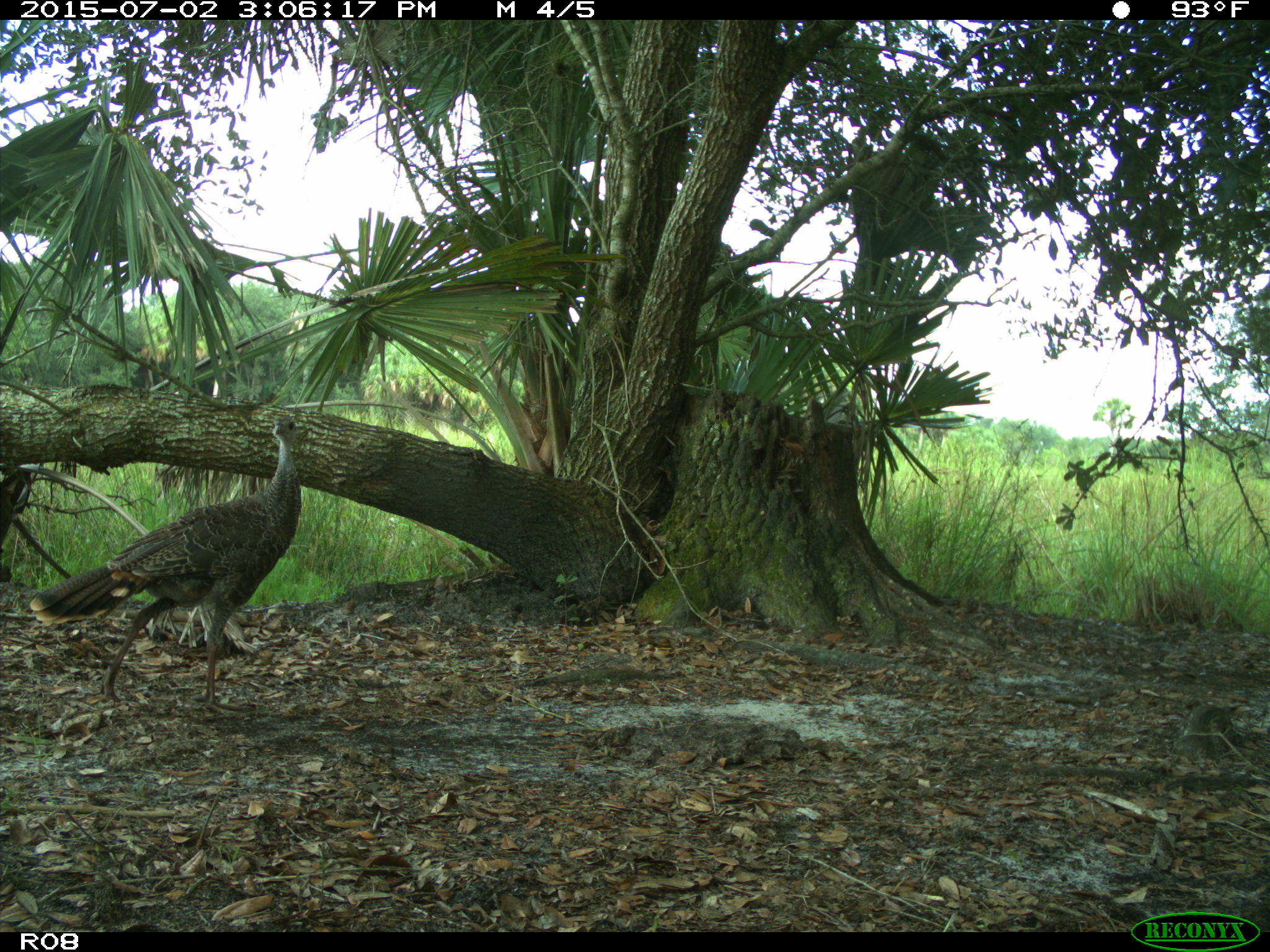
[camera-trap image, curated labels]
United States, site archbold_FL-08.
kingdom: Animalia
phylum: Chordata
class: Aves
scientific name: Aves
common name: birds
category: unidentified bird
Unidentified bird (birds) (Aves).